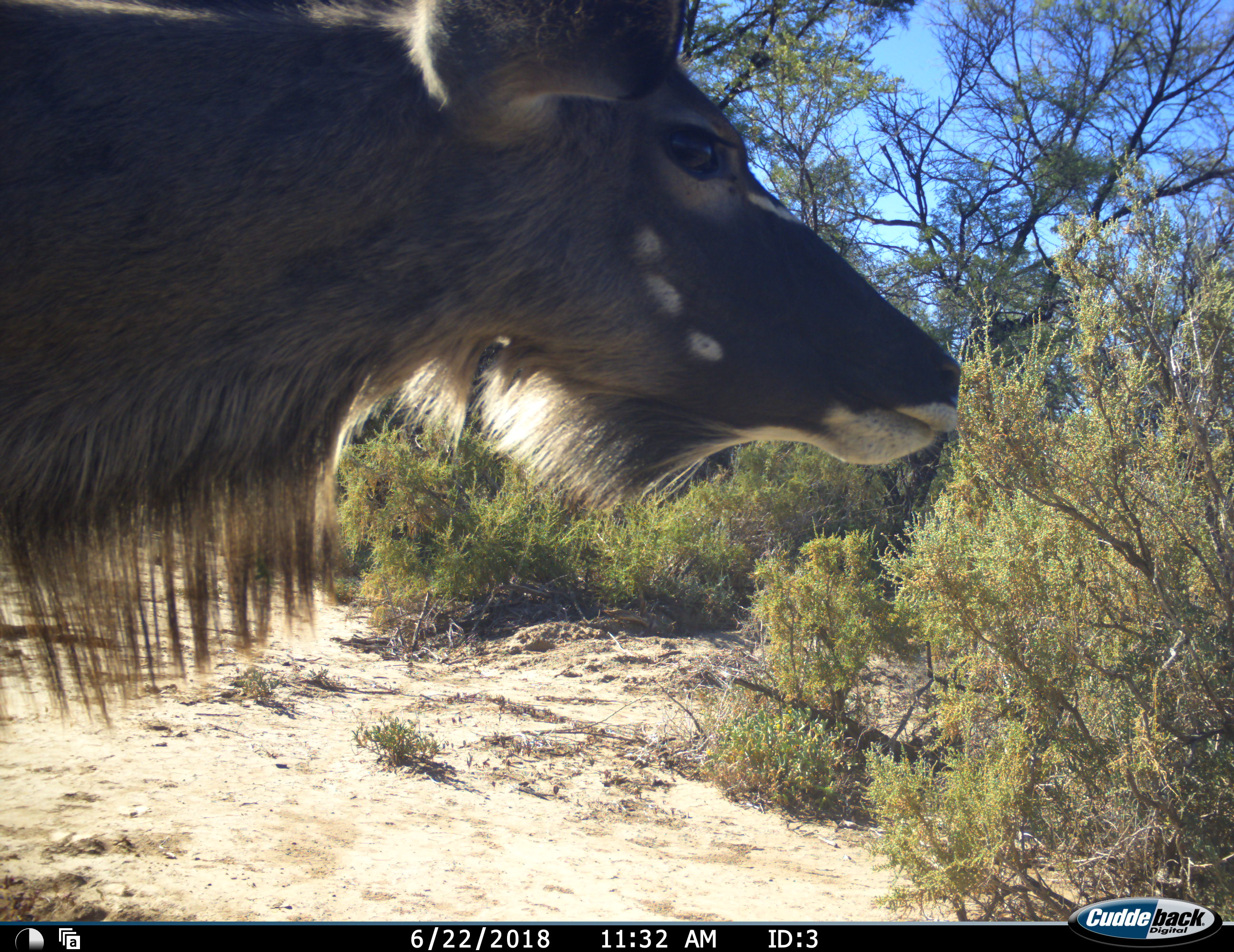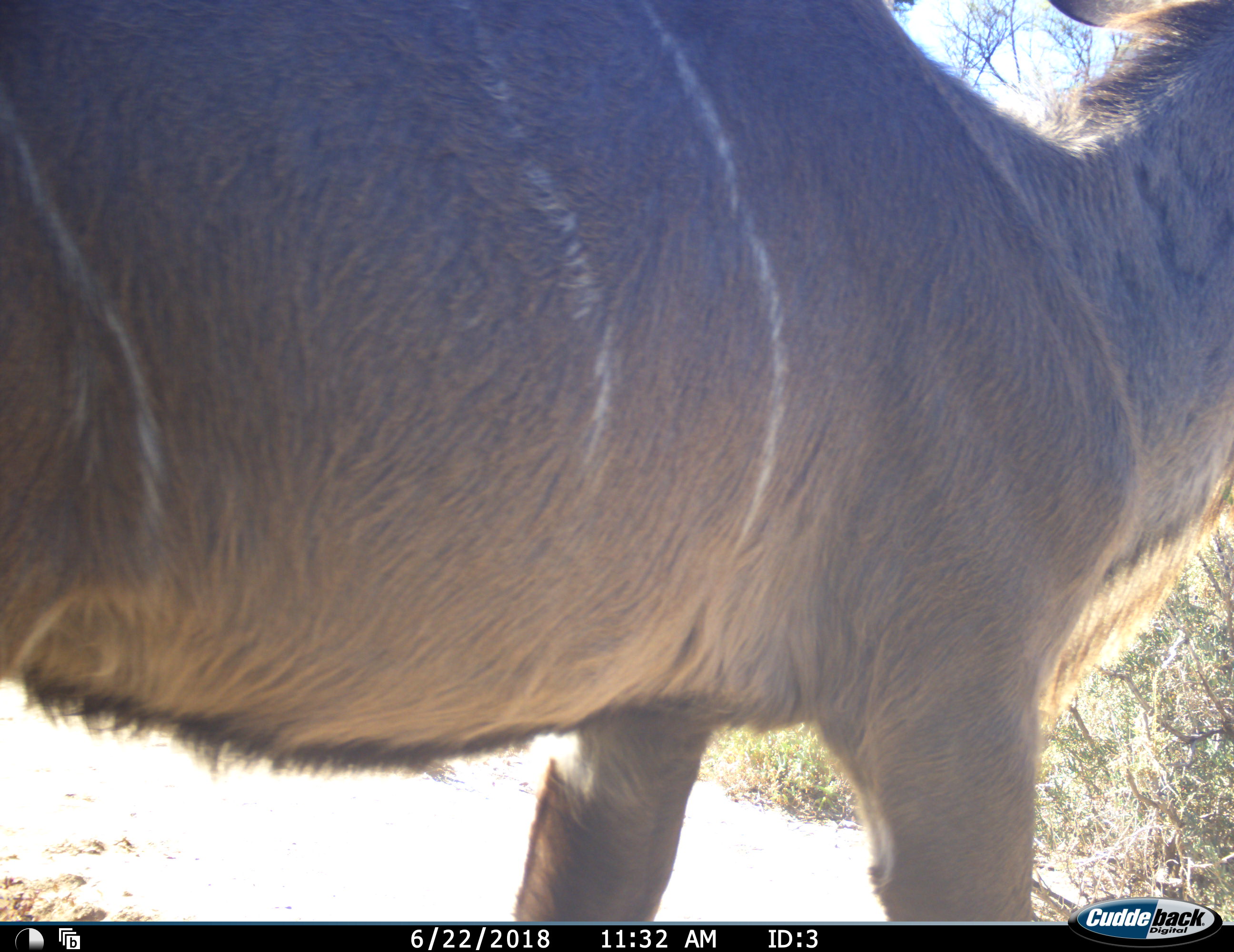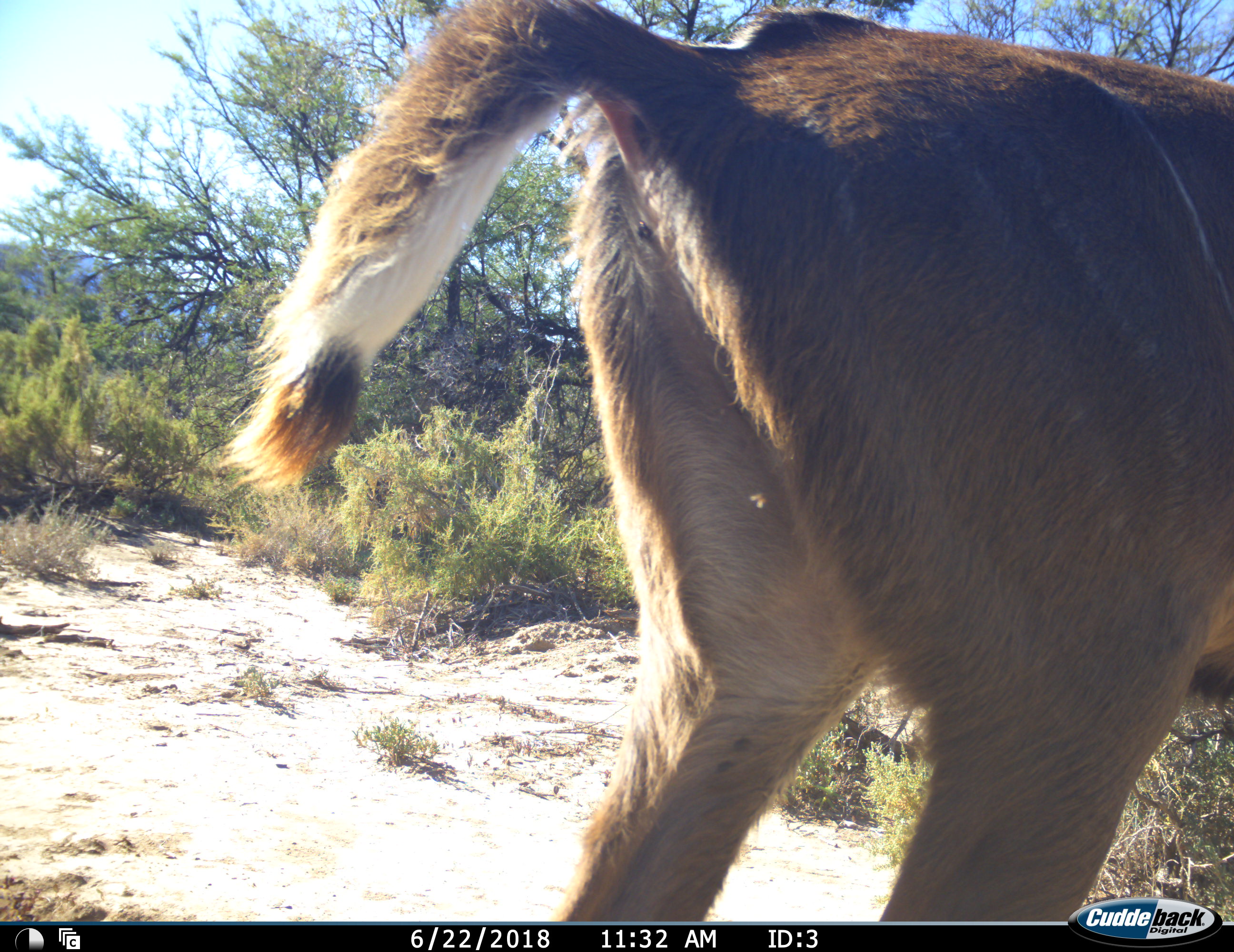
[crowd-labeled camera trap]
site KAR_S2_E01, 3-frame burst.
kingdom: Animalia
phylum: Chordata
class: Mammalia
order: Artiodactyla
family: Bovidae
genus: Tragelaphus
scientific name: Tragelaphus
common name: kudu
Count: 1.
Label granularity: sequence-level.